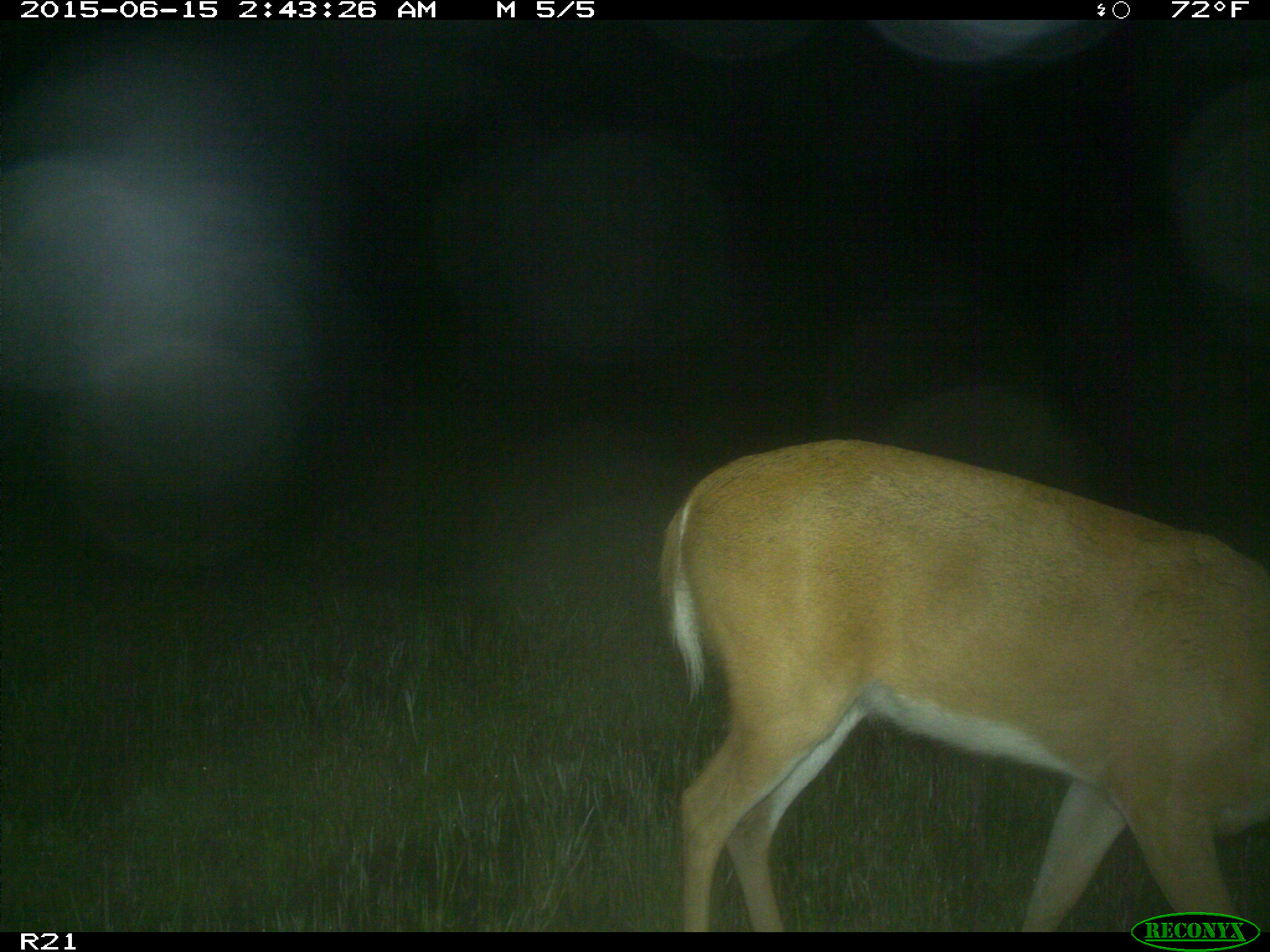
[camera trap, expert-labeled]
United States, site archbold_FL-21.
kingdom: Animalia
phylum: Chordata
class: Mammalia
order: Artiodactyla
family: Cervidae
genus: Odocoileus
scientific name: Odocoileus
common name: deer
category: unidentified deer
Unidentified deer (deer) (Odocoileus).